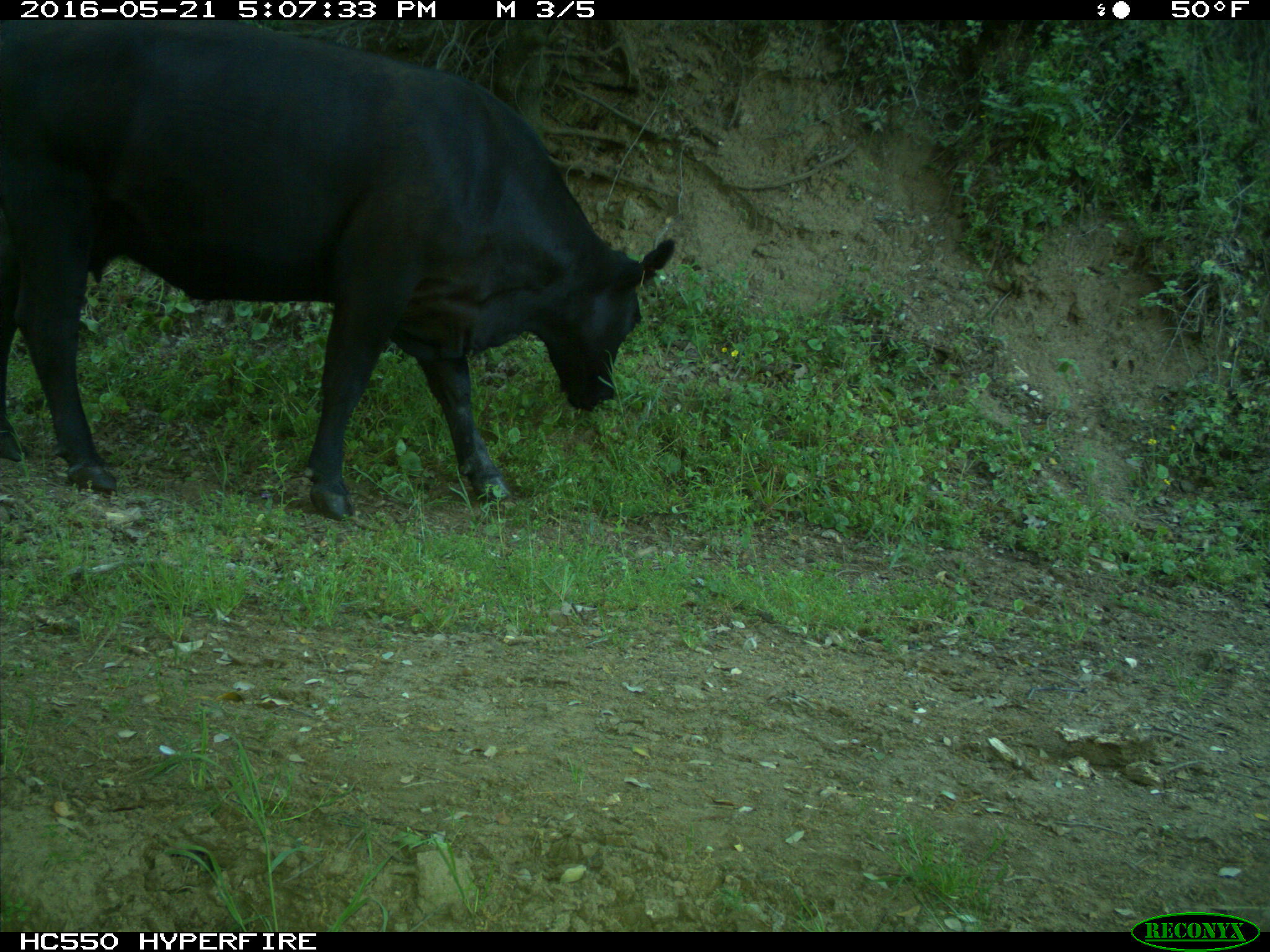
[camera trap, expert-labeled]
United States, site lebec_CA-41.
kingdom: Animalia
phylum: Chordata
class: Mammalia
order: Artiodactyla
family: Bovidae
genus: Bos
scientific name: Bos taurus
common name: domestic cow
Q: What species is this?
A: Bos taurus (domestic cow).